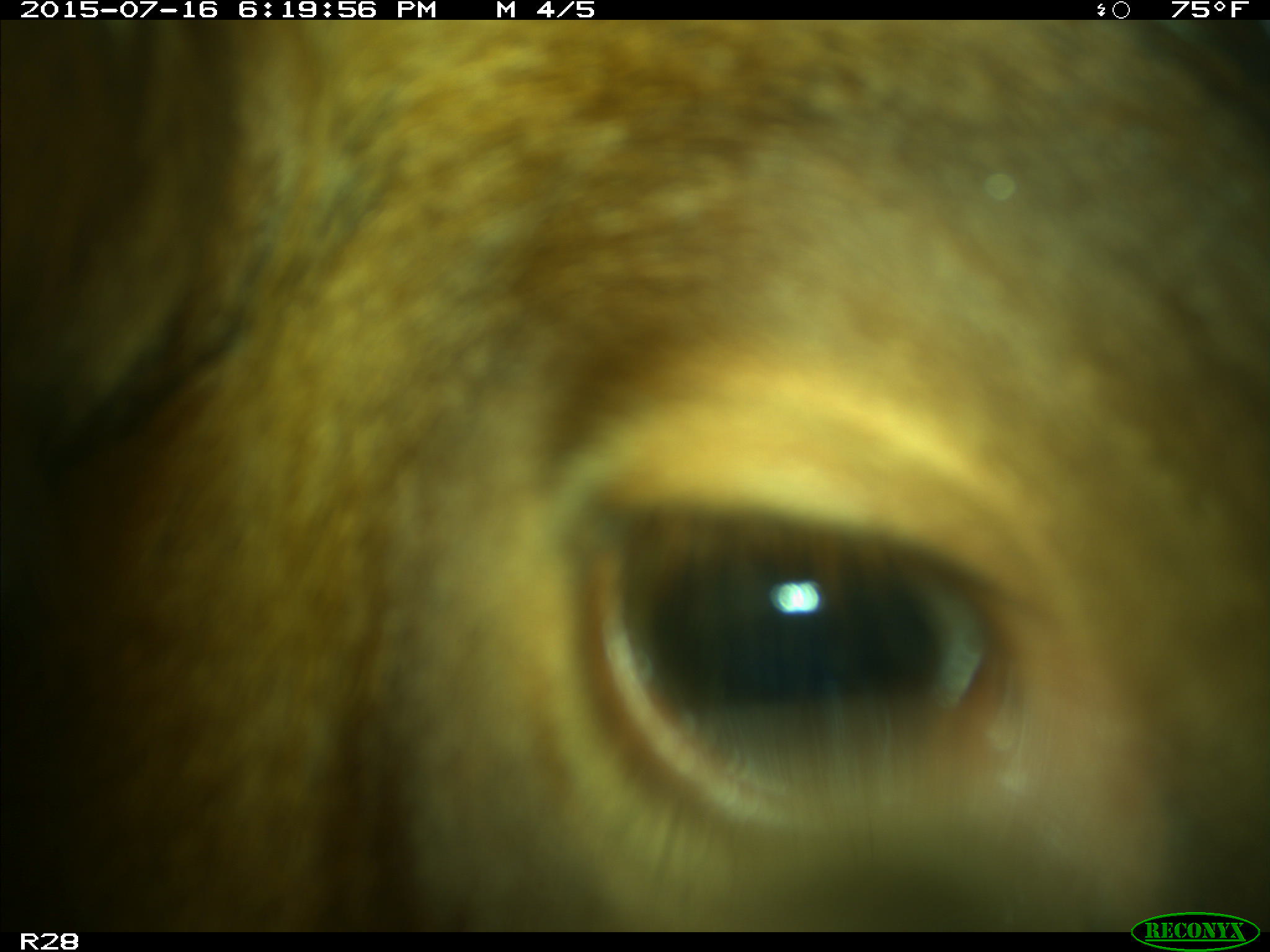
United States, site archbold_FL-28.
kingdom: Animalia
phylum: Chordata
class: Mammalia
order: Artiodactyla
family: Bovidae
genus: Bos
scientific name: Bos taurus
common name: domestic cow